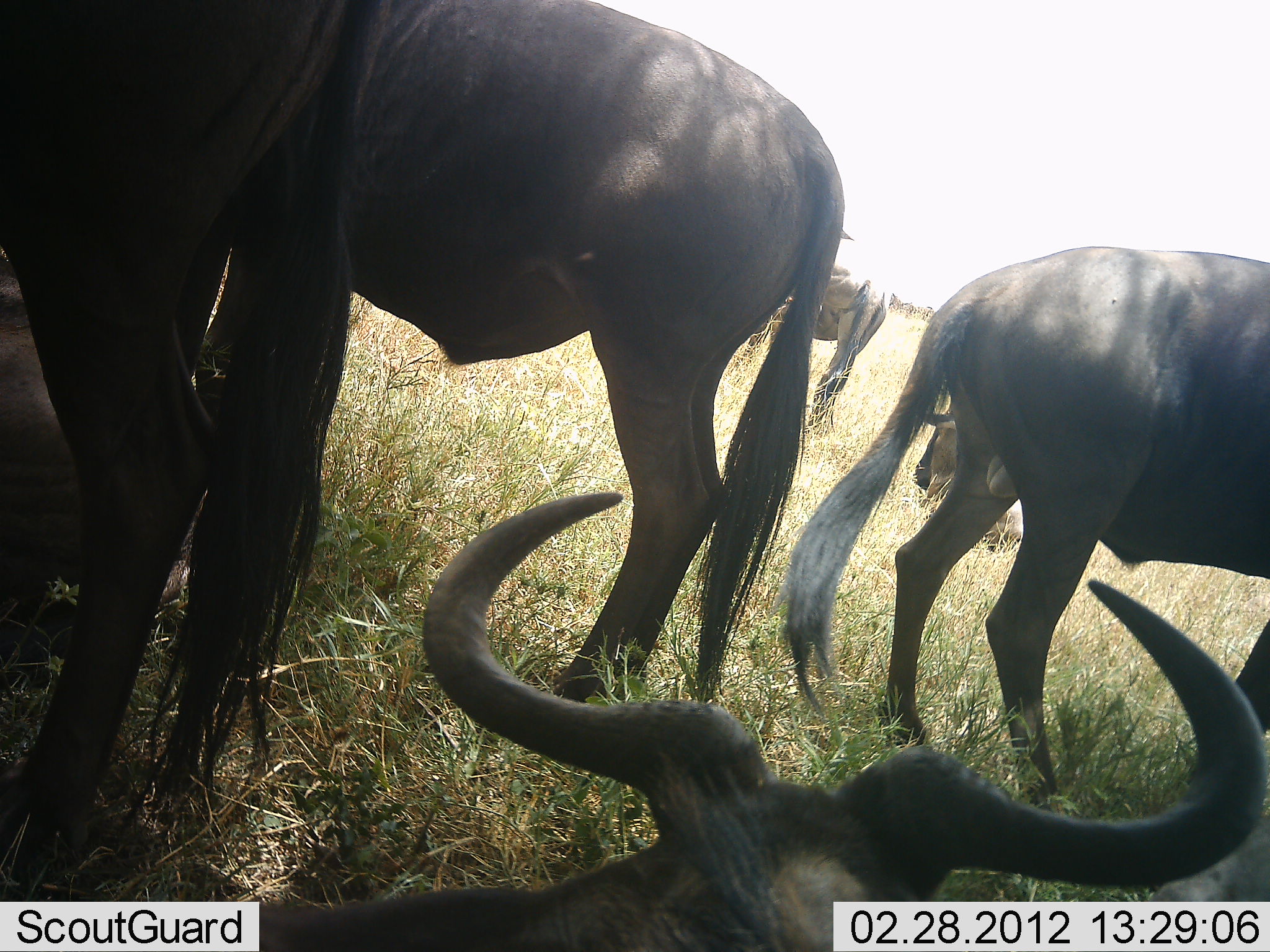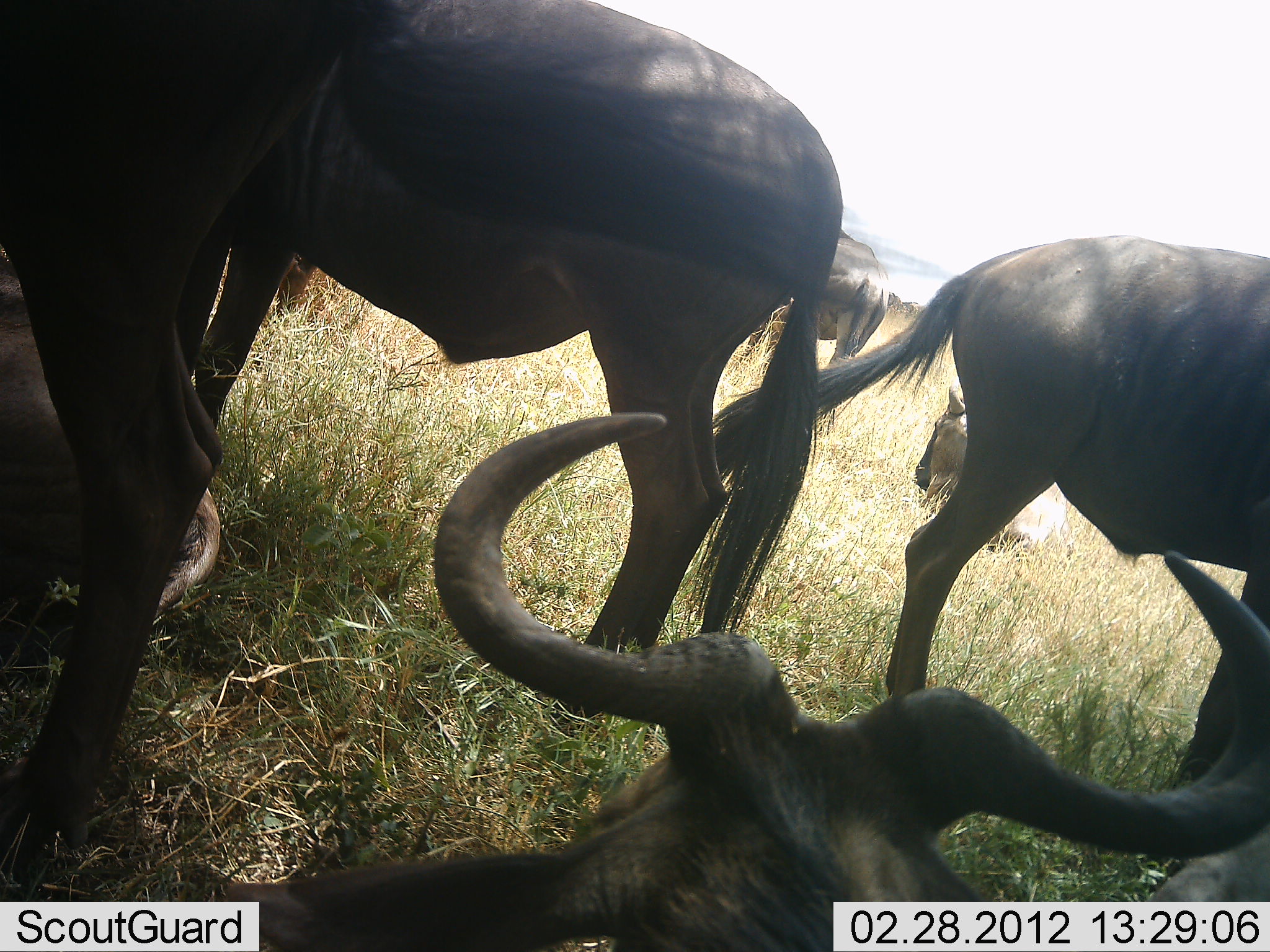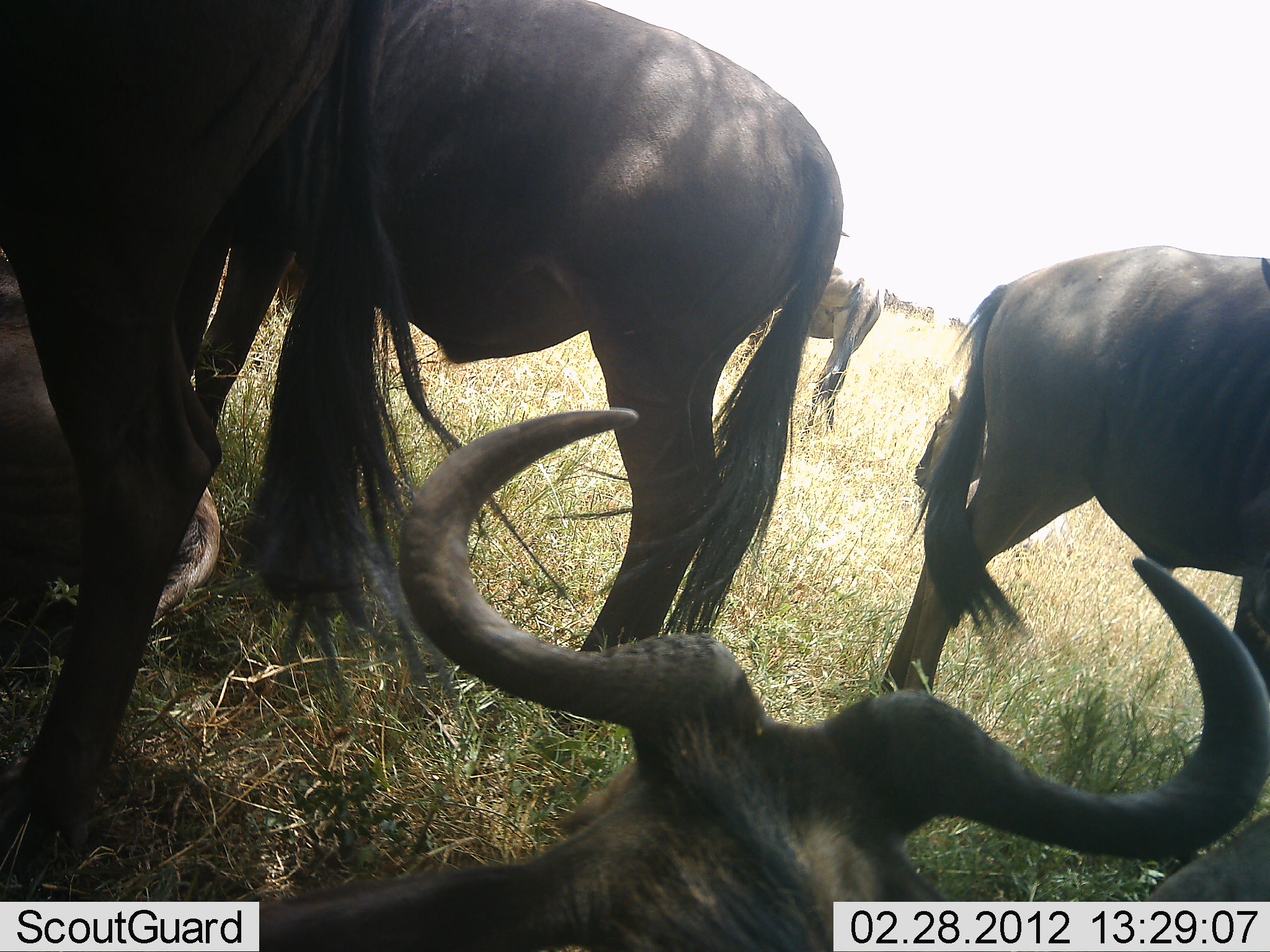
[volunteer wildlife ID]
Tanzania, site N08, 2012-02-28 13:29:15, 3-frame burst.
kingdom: Animalia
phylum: Chordata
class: Mammalia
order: Artiodactyla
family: Bovidae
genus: Connochaetes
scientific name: Connochaetes taurinus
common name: blue wildebeest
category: wildebeest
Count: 7.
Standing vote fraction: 79%.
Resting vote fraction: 89%.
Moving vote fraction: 0%.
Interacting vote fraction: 5%.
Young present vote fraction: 16%.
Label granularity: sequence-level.